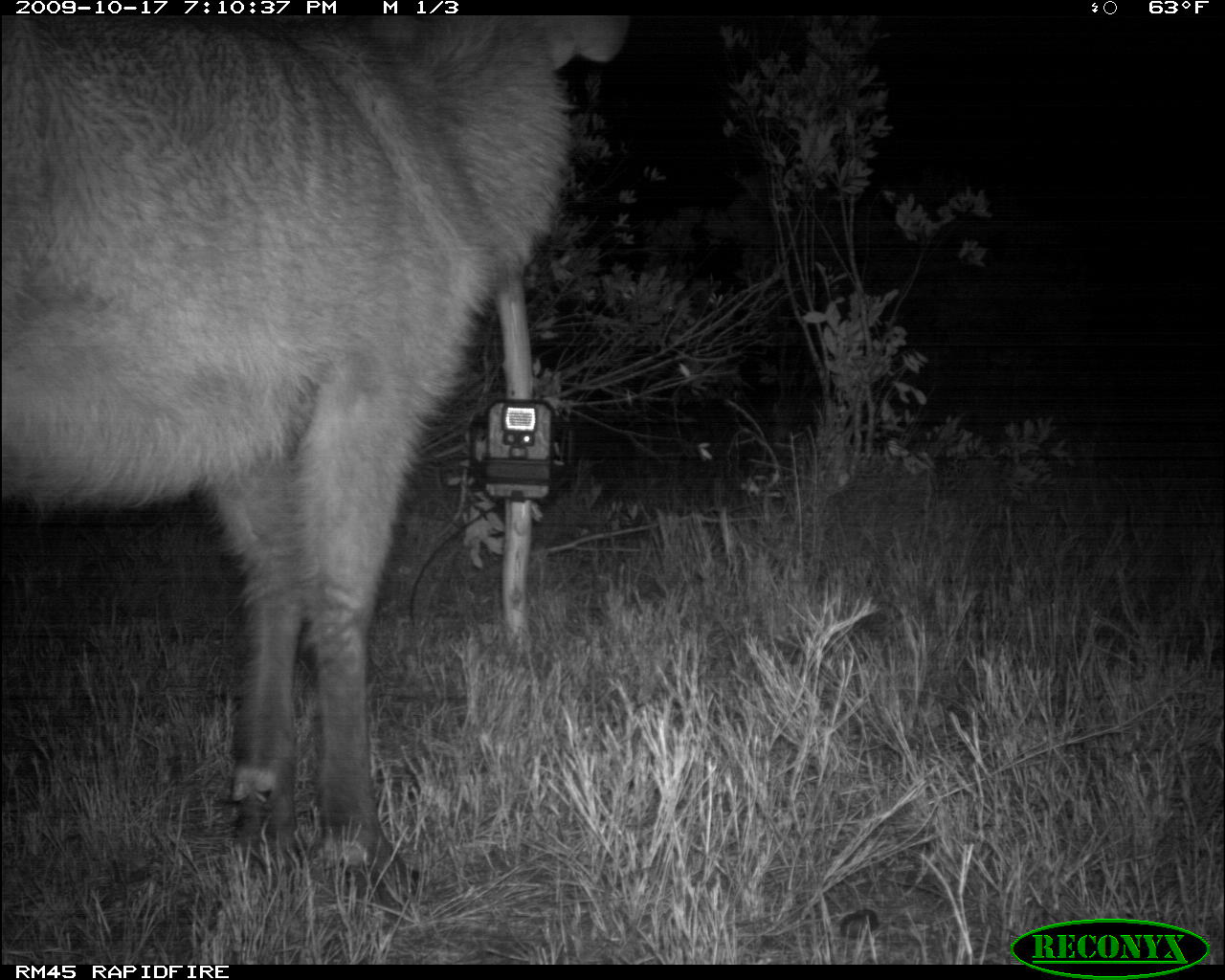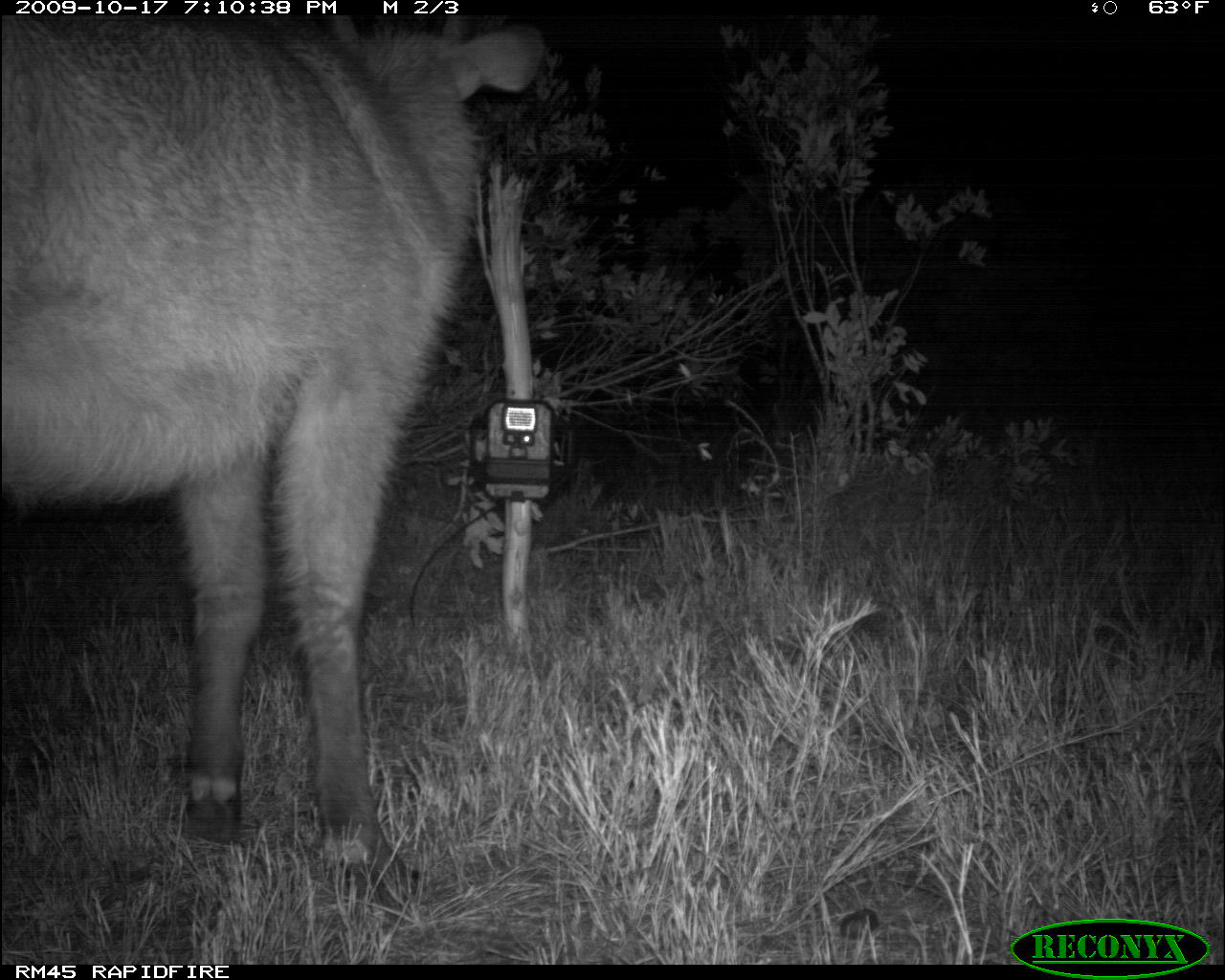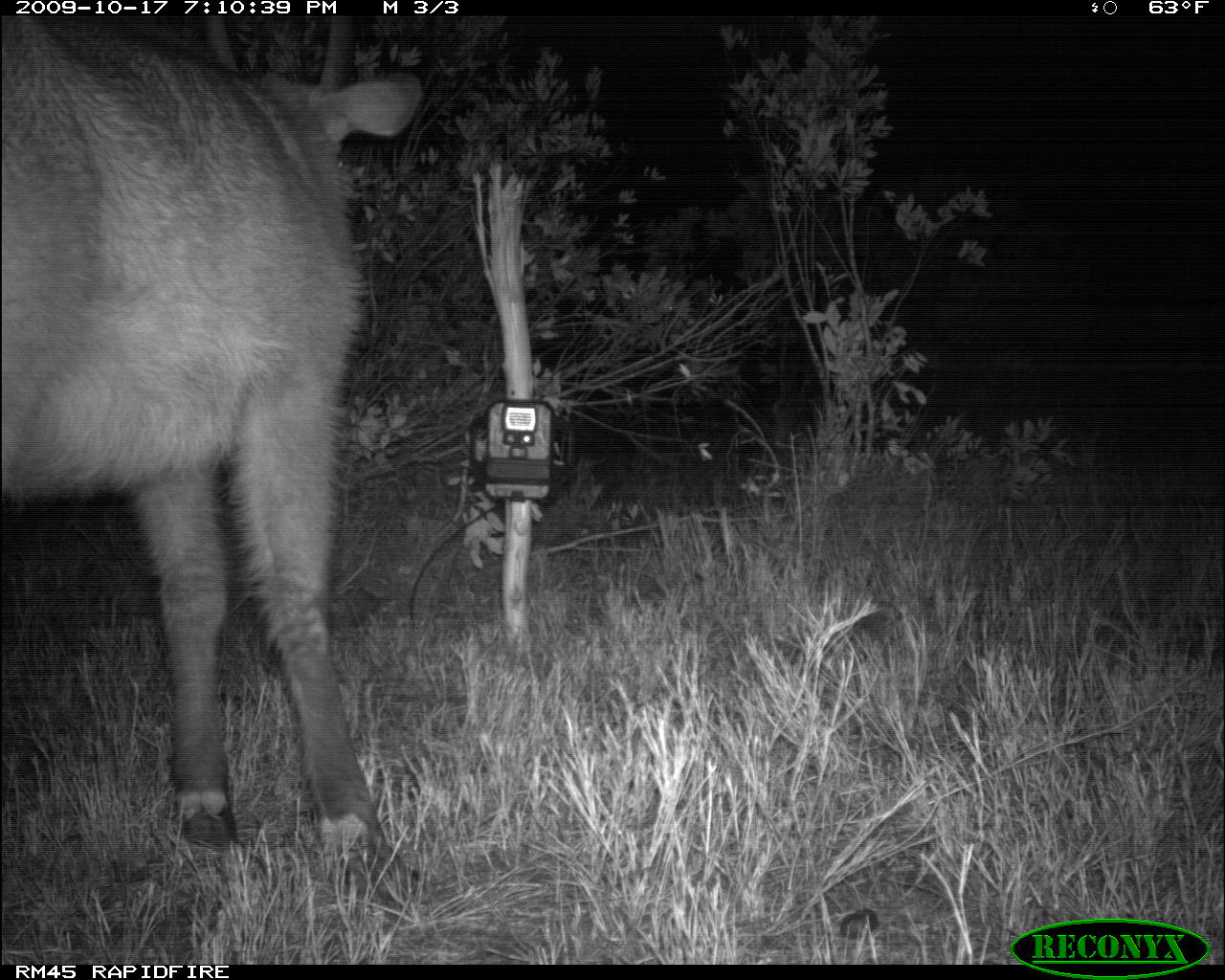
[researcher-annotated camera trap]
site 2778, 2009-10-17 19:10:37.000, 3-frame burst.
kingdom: Animalia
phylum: Chordata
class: Mammalia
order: Artiodactyla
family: Bovidae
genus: Kobus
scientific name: Kobus ellipsiprymnus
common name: waterbuck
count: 1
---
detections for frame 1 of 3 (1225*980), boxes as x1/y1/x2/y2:
kobus ellipsiprymnus: 0/18/629/905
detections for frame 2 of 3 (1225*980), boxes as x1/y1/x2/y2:
kobus ellipsiprymnus: 0/14/545/907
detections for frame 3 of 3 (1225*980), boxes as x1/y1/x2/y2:
kobus ellipsiprymnus: 0/14/421/901